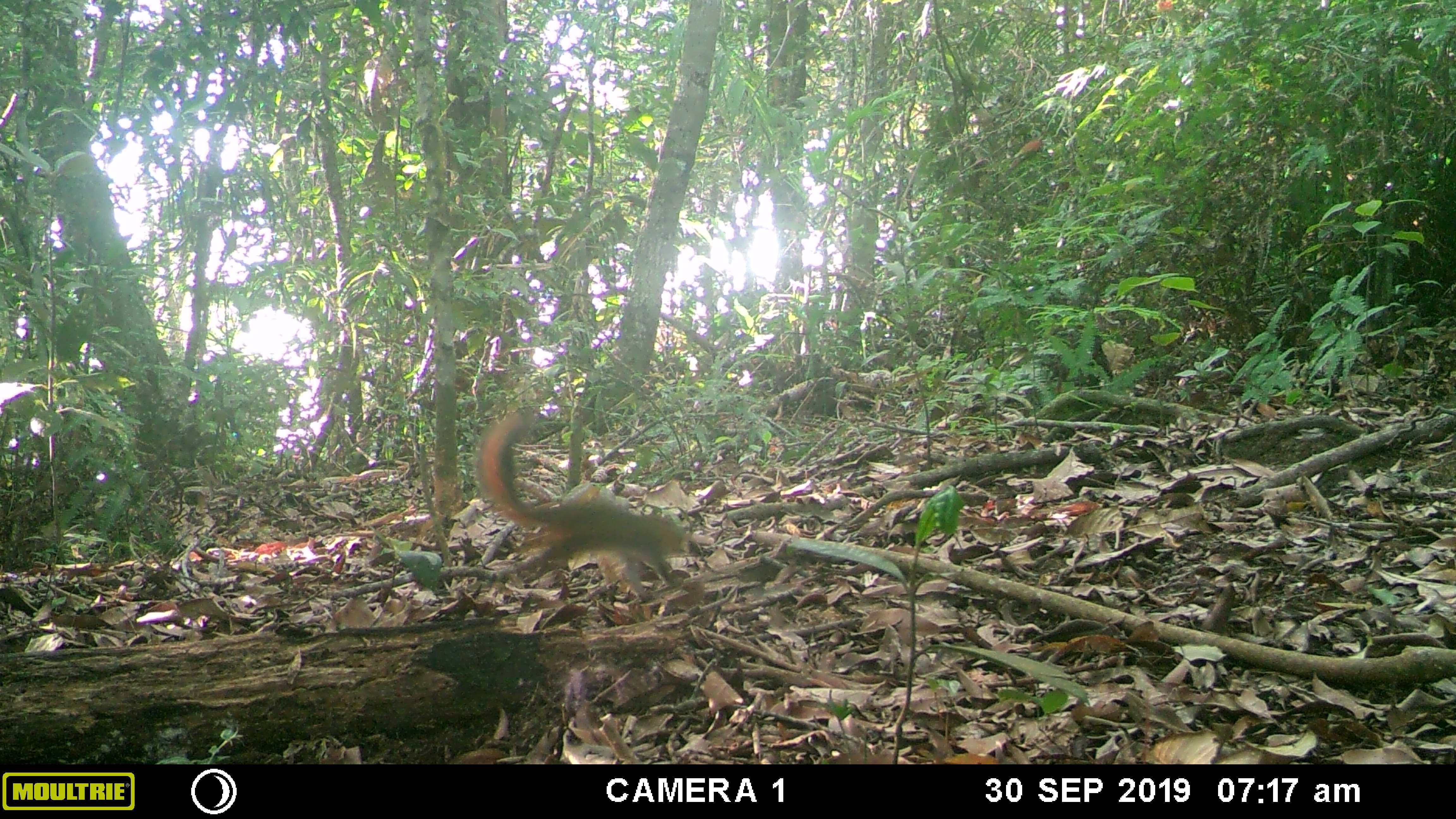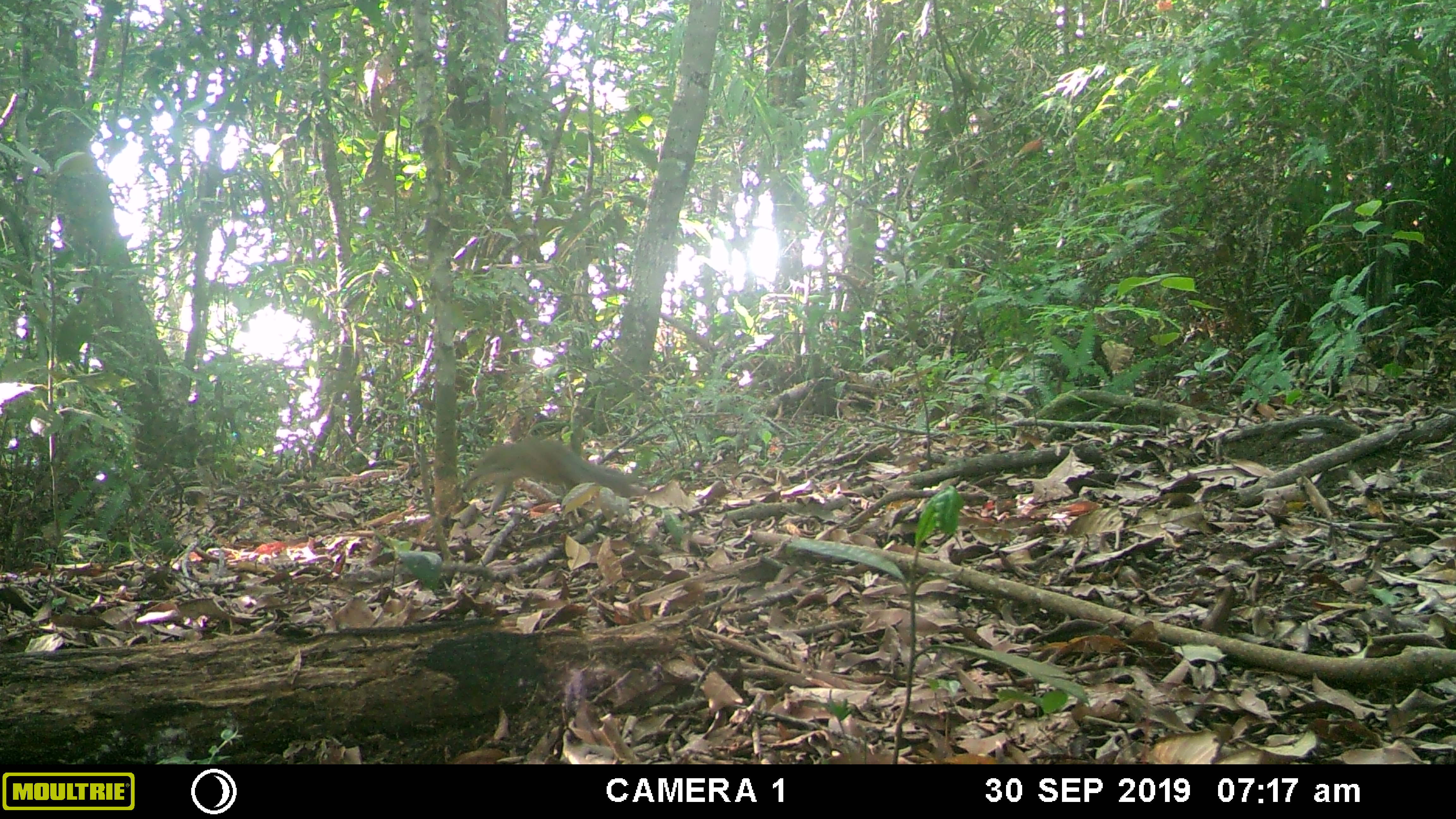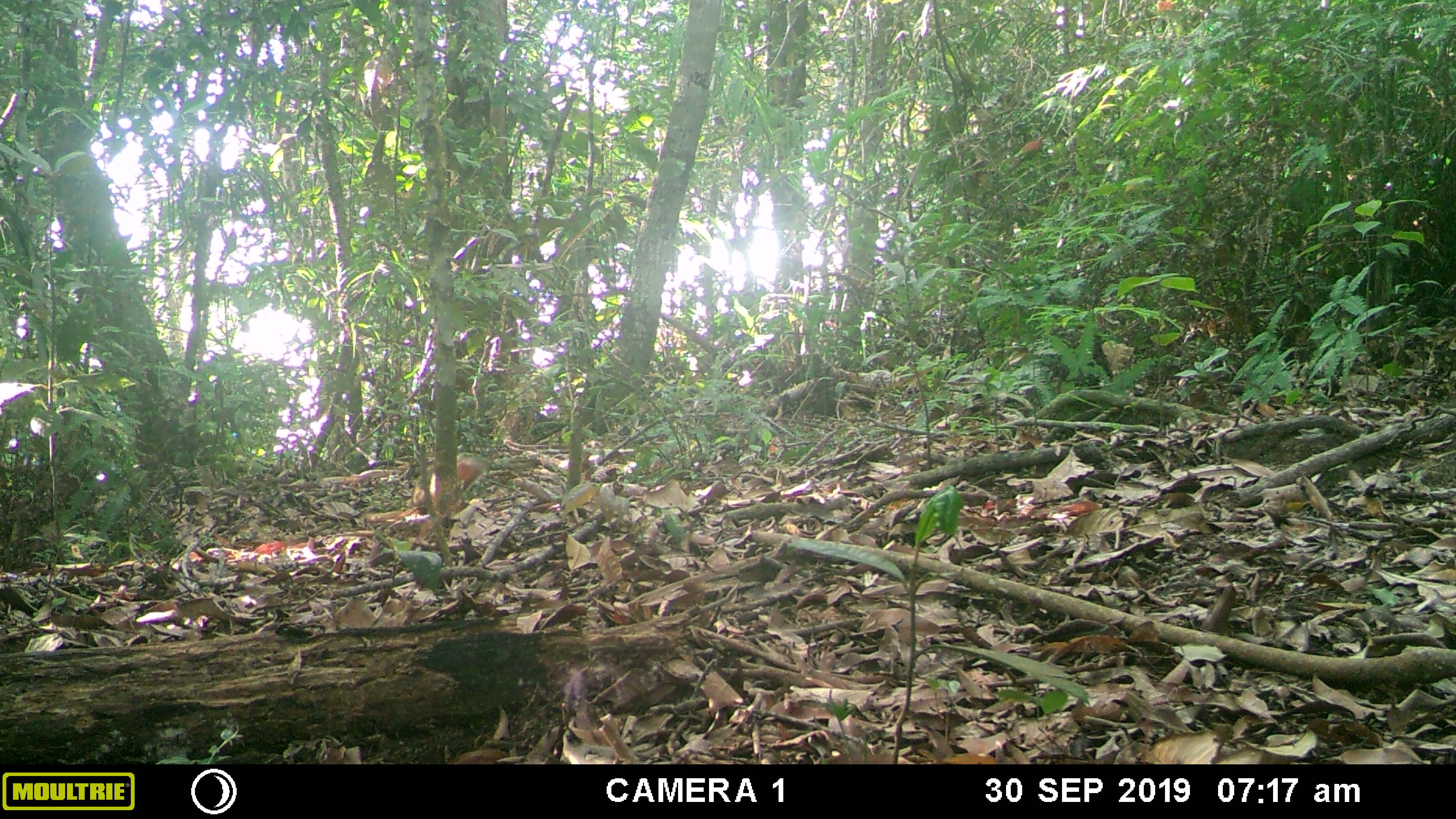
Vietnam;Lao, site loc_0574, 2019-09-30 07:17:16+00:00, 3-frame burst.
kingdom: Animalia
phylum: Chordata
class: Mammalia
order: Rodentia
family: Sciuridae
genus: Dremomys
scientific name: Dremomys rufigenis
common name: red-cheeked squirrel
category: red cheeked squirrel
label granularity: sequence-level